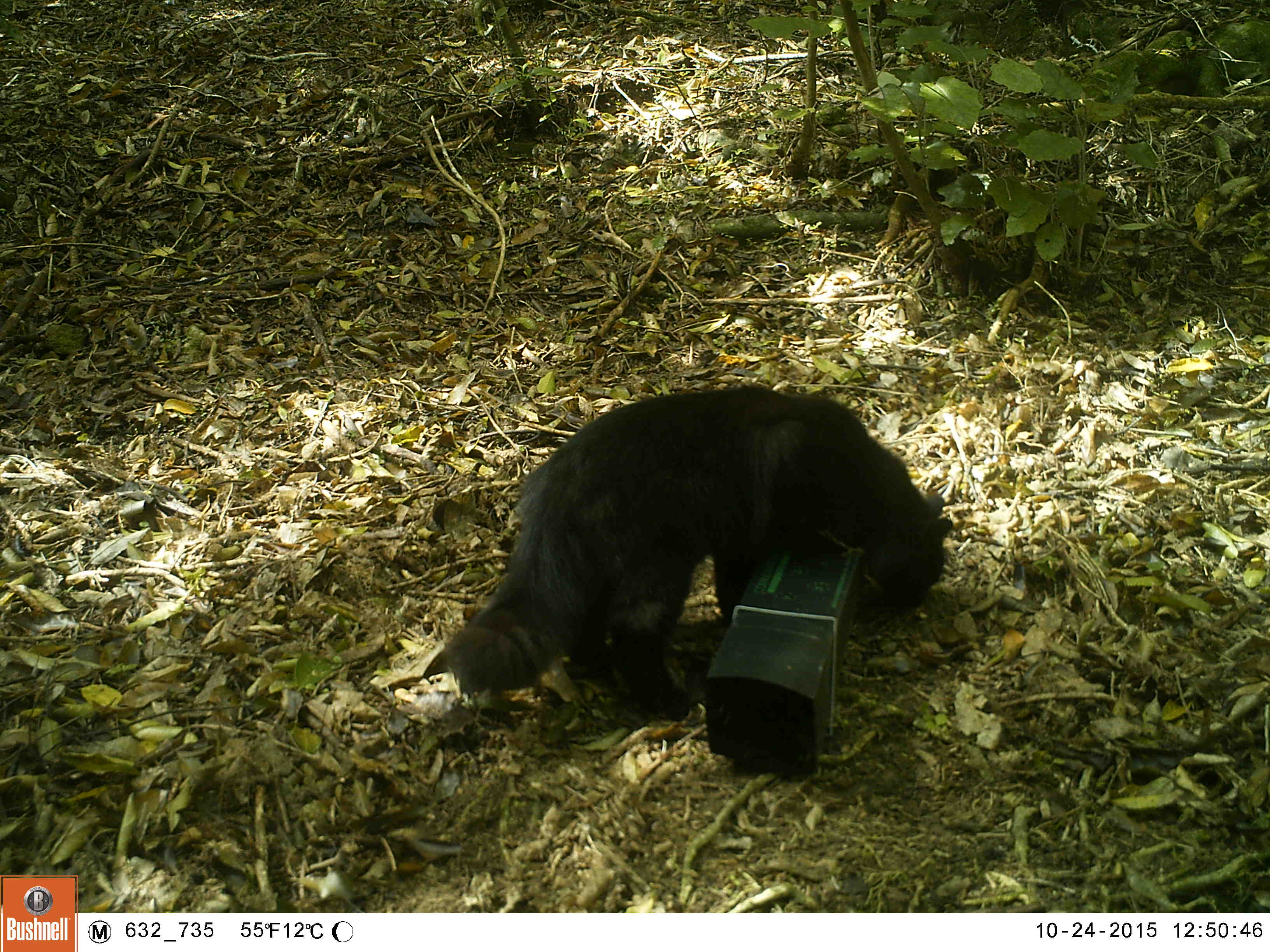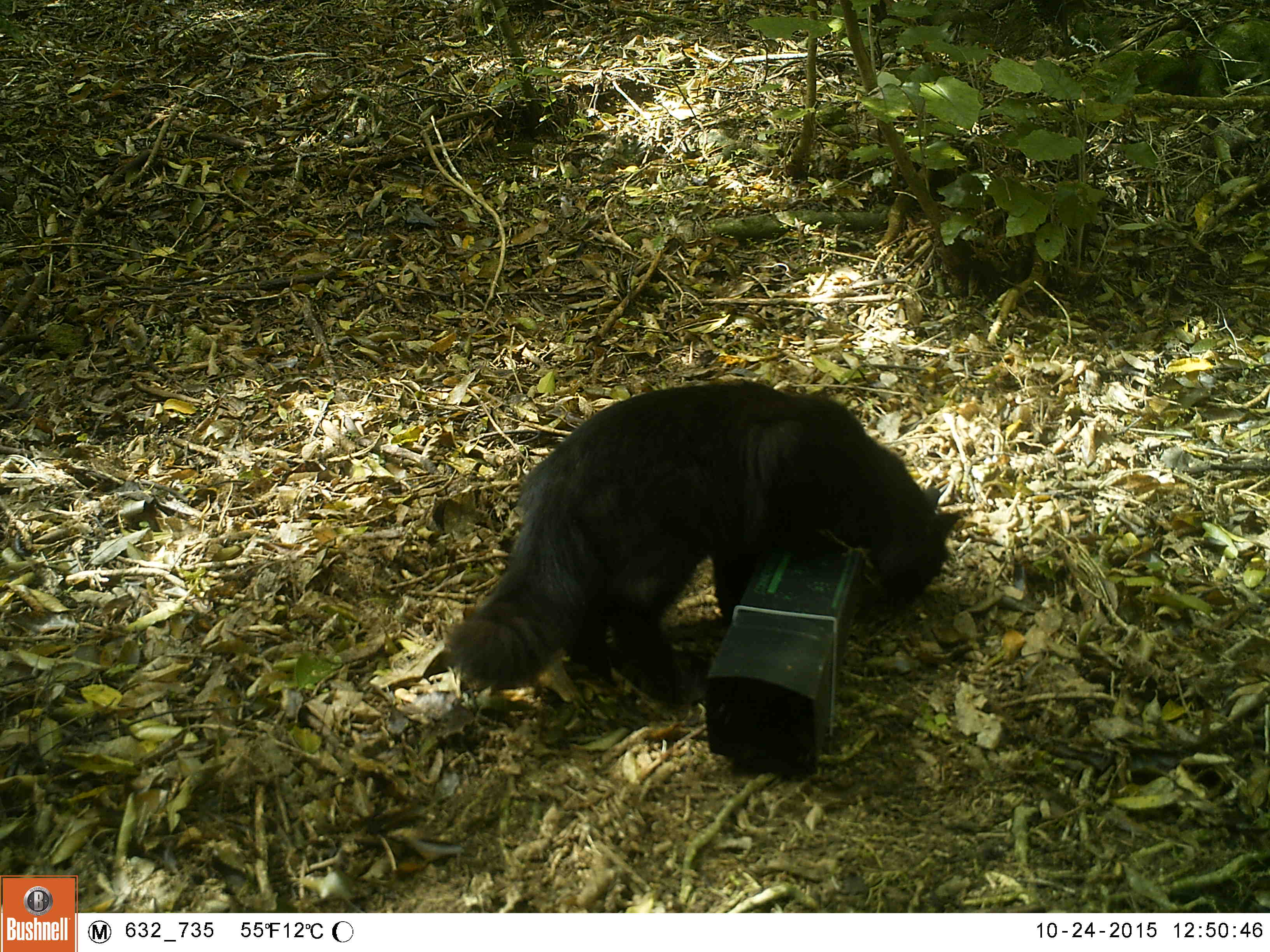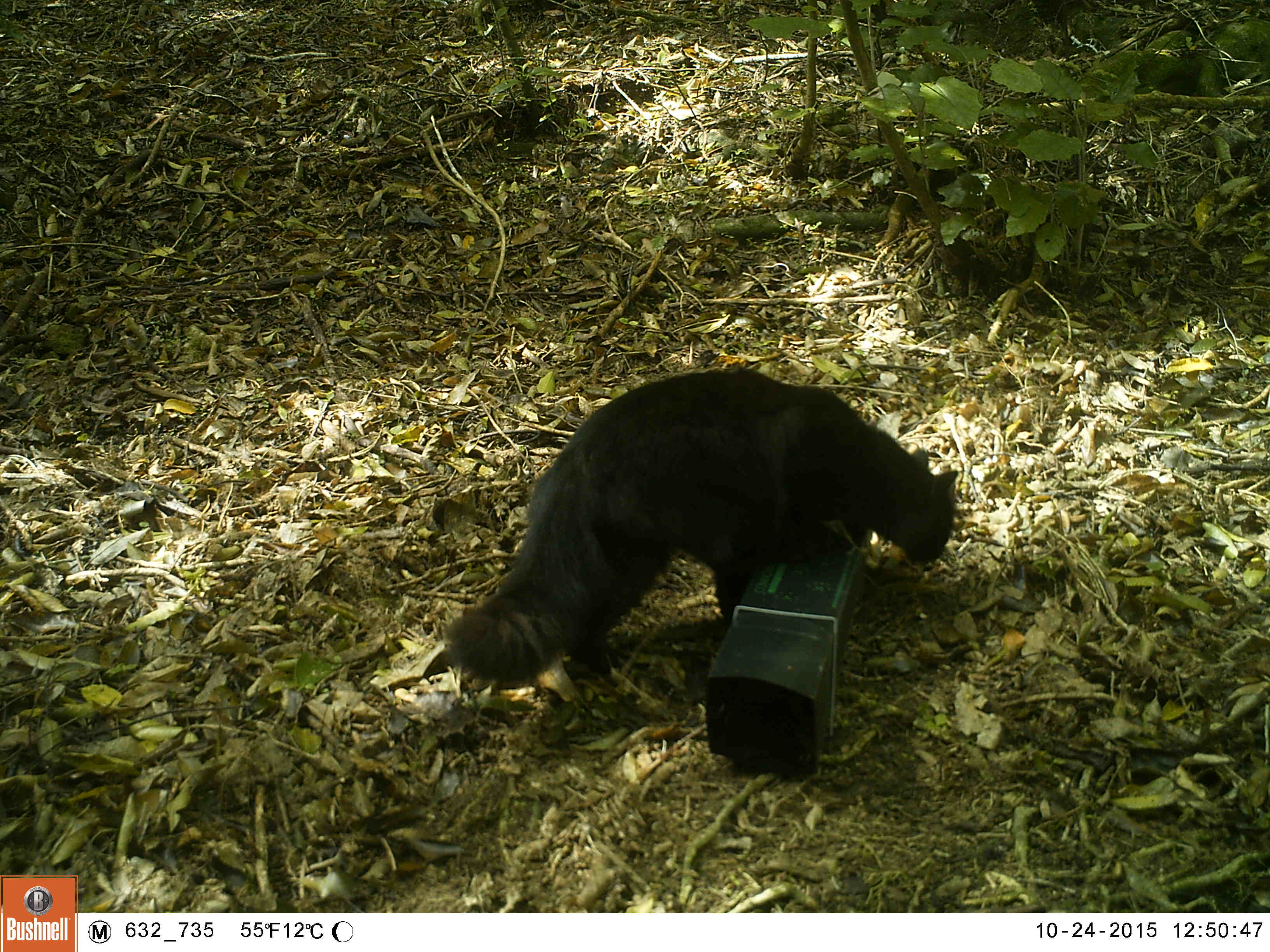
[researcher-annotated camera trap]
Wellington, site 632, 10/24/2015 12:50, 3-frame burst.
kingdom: Animalia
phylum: Chordata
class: Mammalia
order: Carnivora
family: Felidae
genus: Felis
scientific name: Felis catus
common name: cat